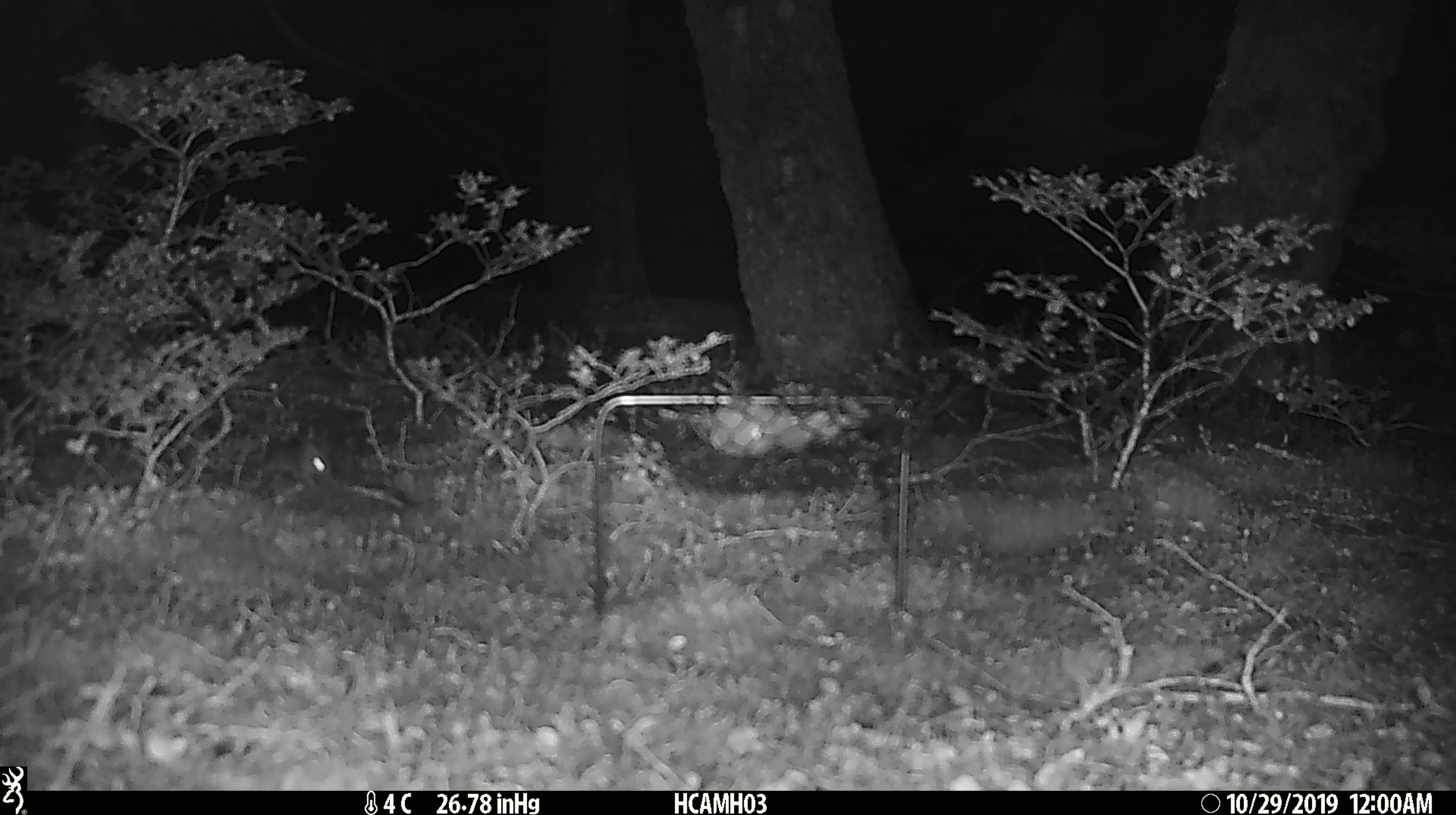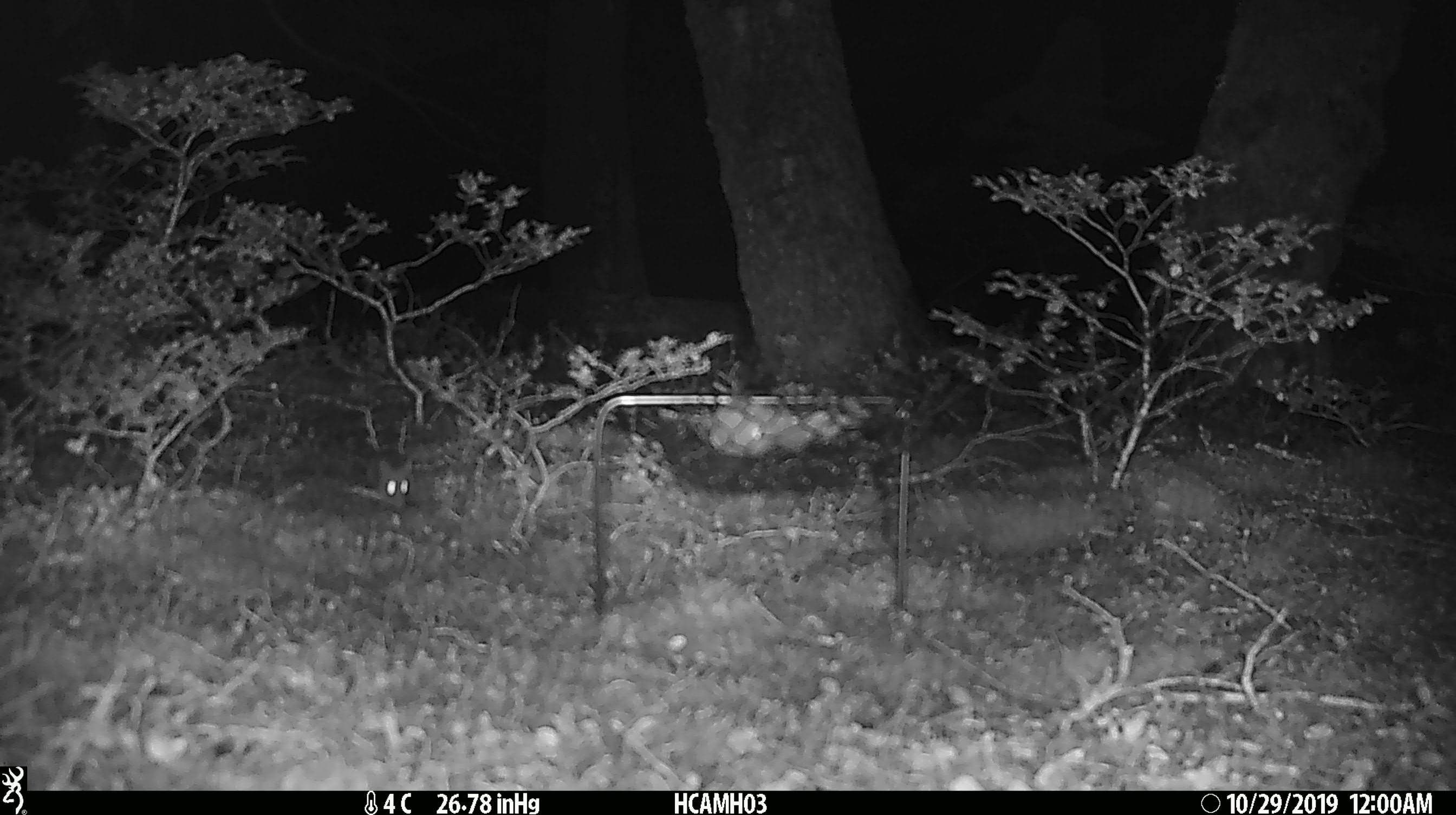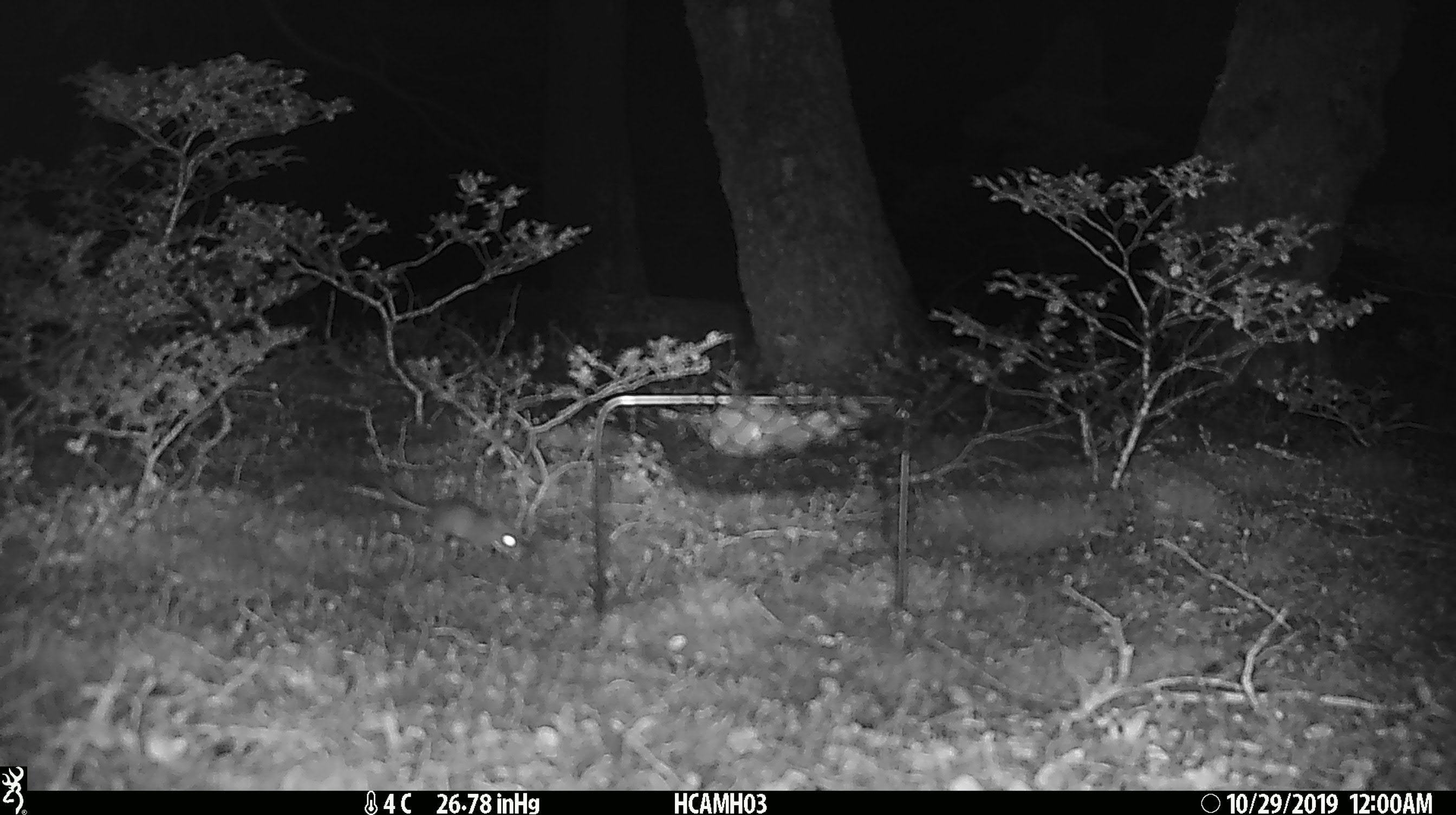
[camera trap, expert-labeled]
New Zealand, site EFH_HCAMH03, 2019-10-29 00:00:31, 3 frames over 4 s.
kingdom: Animalia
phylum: Chordata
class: Mammalia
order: Rodentia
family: Muridae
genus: Mus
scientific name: Mus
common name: mouse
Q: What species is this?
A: Mouse (Mus).